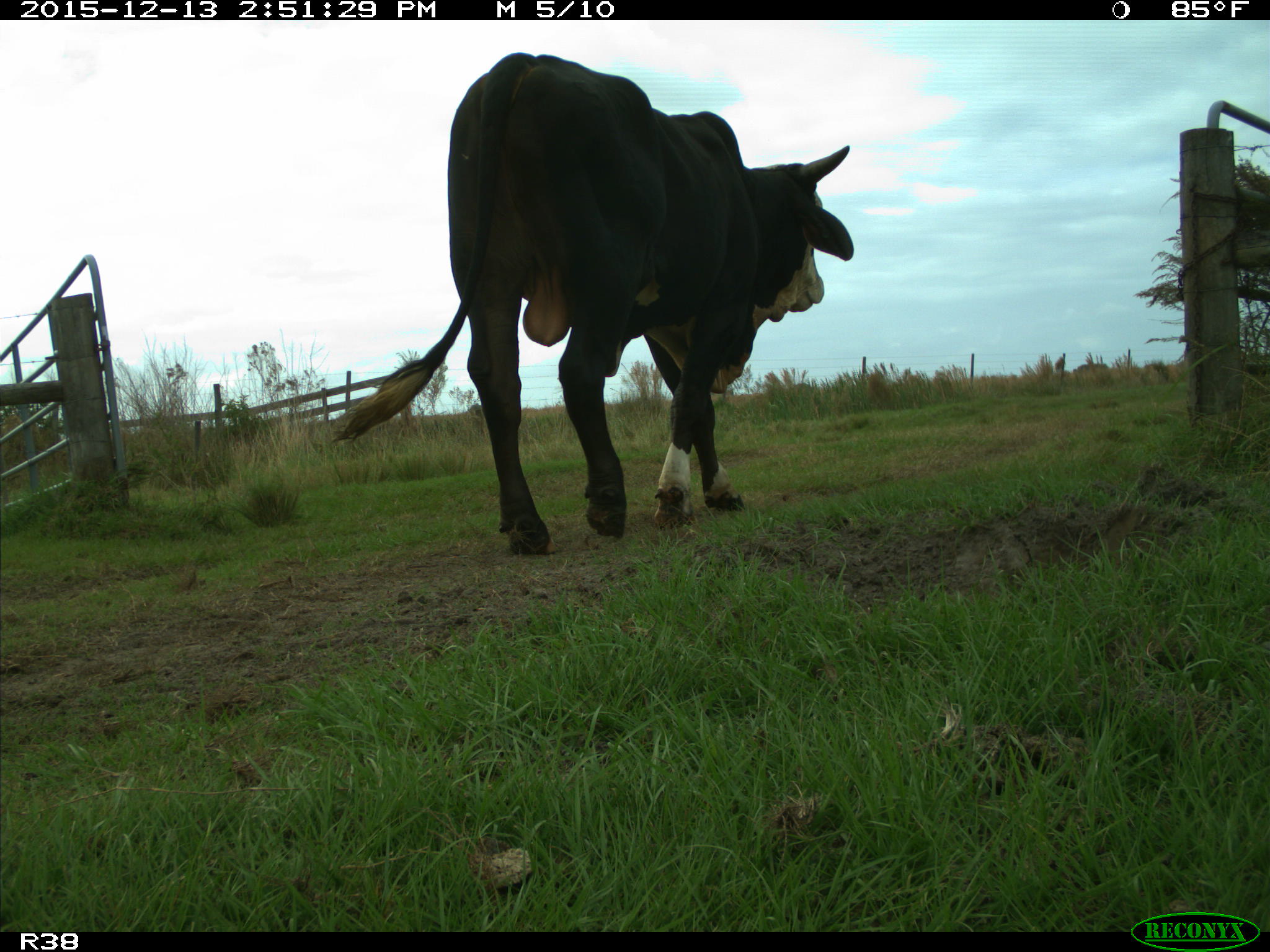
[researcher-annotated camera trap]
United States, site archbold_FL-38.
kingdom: Animalia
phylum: Chordata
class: Mammalia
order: Artiodactyla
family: Bovidae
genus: Bos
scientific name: Bos taurus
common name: domestic cow